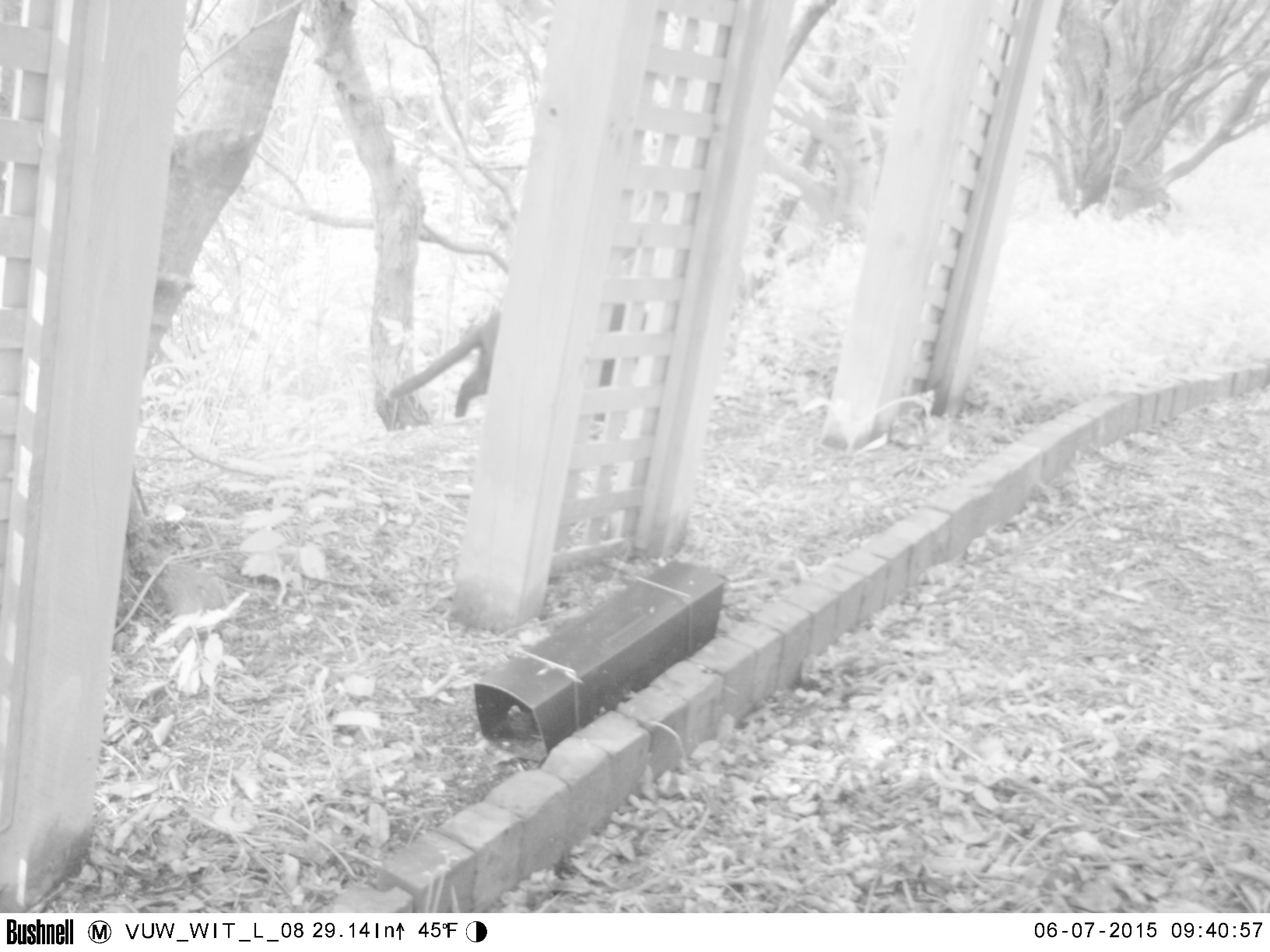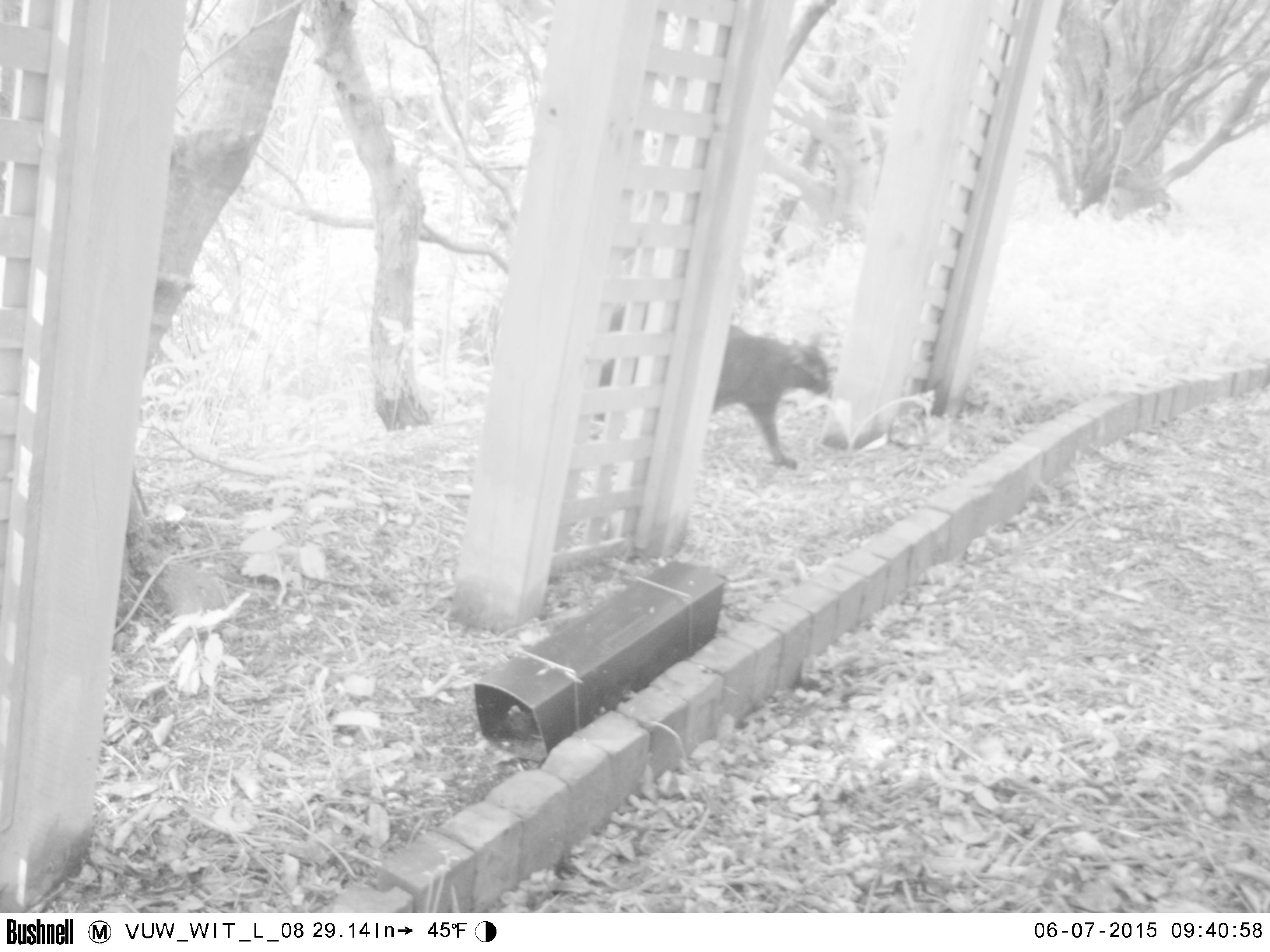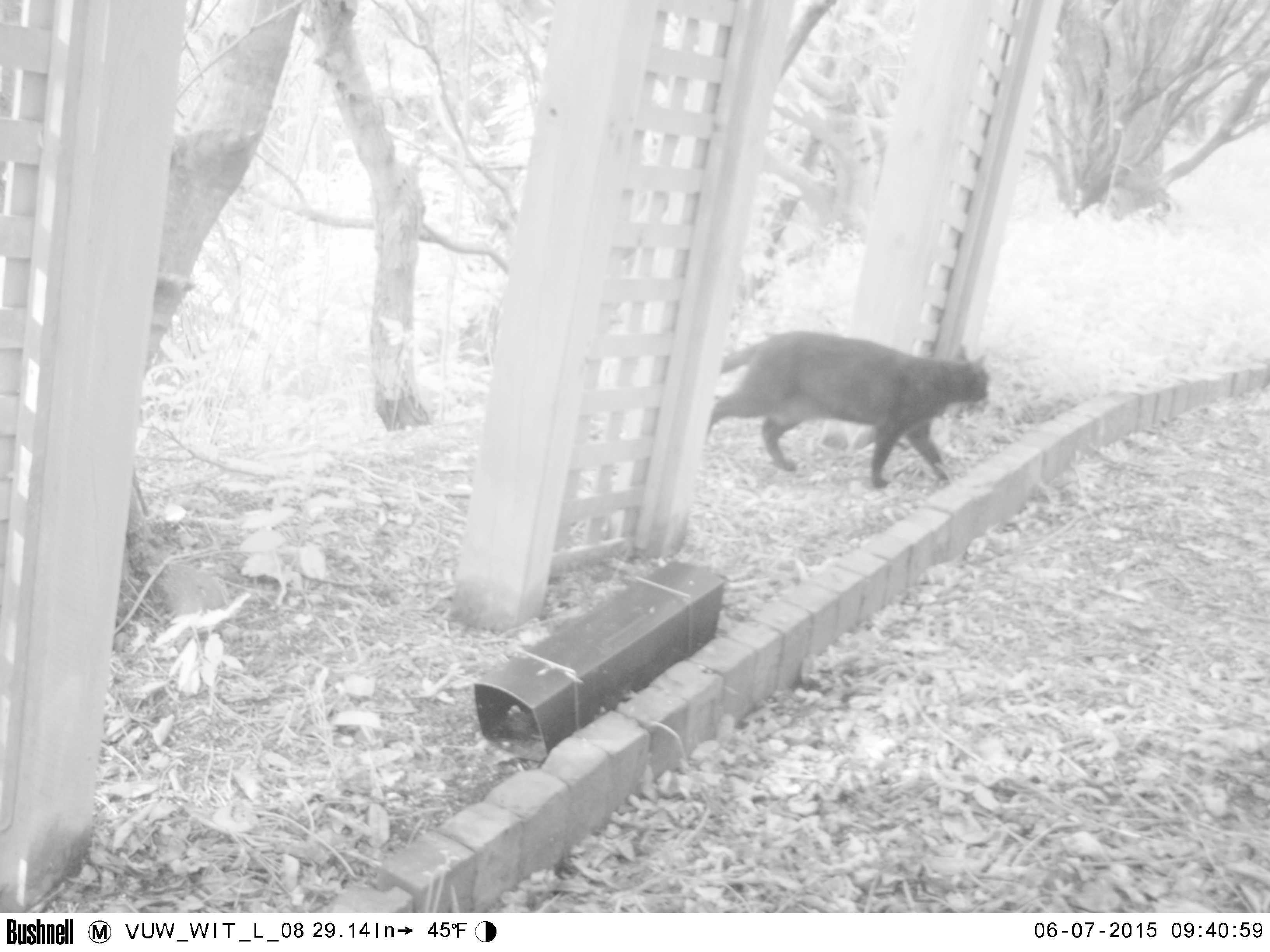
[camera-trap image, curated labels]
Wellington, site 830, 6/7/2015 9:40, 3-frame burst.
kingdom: Animalia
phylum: Chordata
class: Mammalia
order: Carnivora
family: Felidae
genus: Felis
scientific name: Felis catus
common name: cat